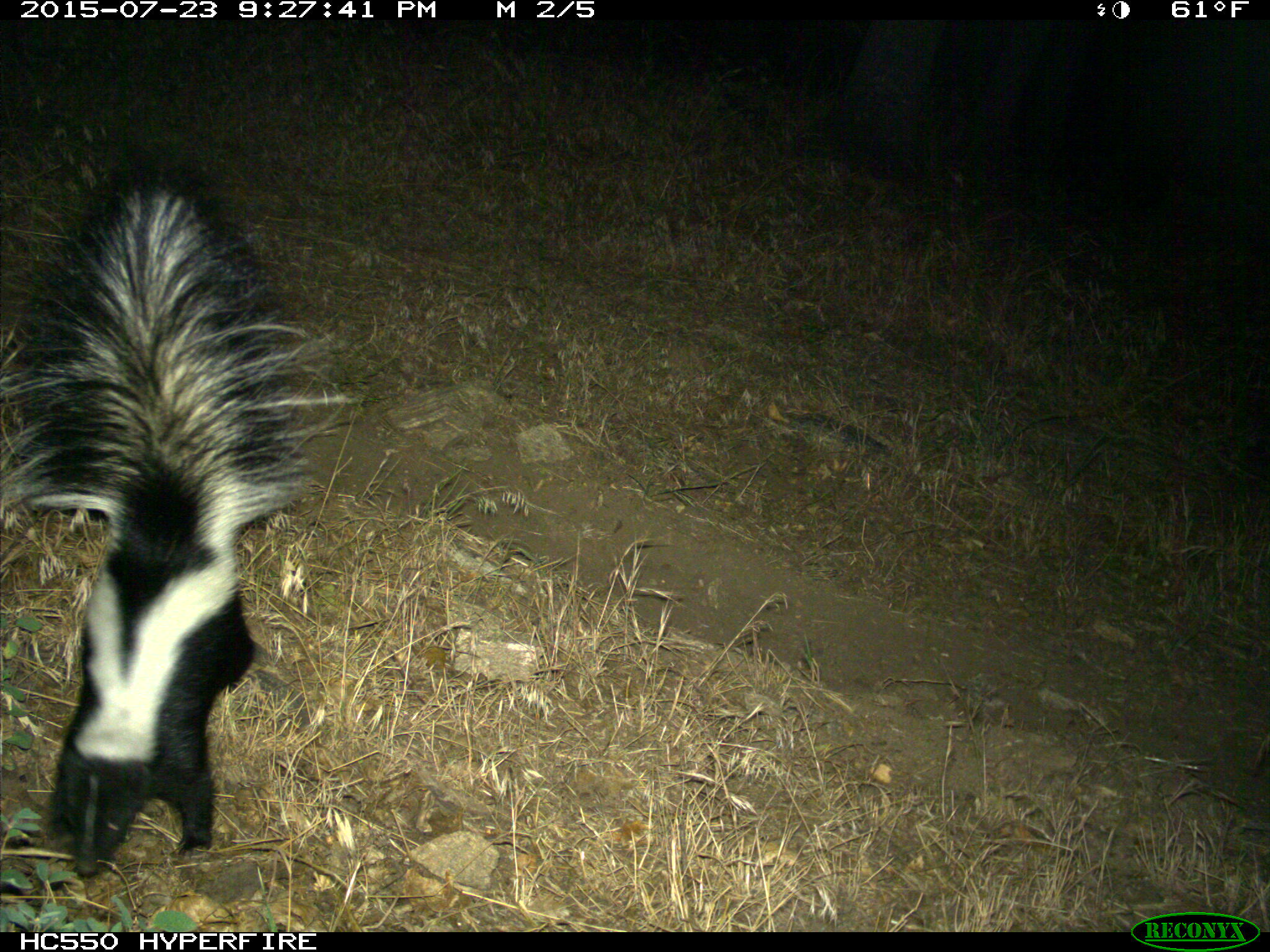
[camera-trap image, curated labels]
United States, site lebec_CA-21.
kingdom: Animalia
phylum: Chordata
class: Mammalia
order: Carnivora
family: Mephitidae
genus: Mephitis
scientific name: Mephitis mephitis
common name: striped skunk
Mephitis mephitis (striped skunk).